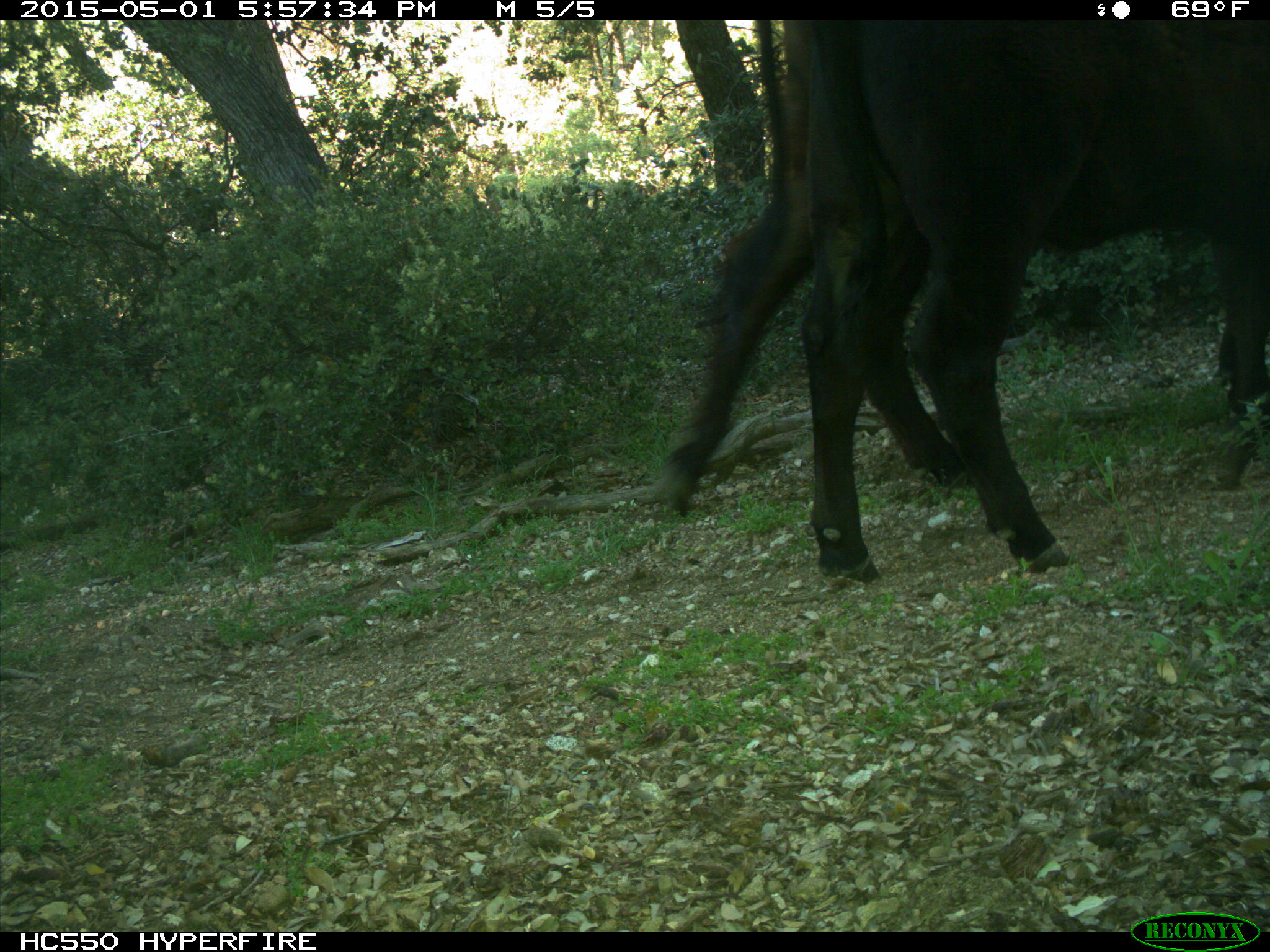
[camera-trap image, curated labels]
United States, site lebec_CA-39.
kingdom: Animalia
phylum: Chordata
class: Mammalia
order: Artiodactyla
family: Bovidae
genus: Bos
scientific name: Bos taurus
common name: domestic cow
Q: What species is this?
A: Bos taurus (domestic cow).